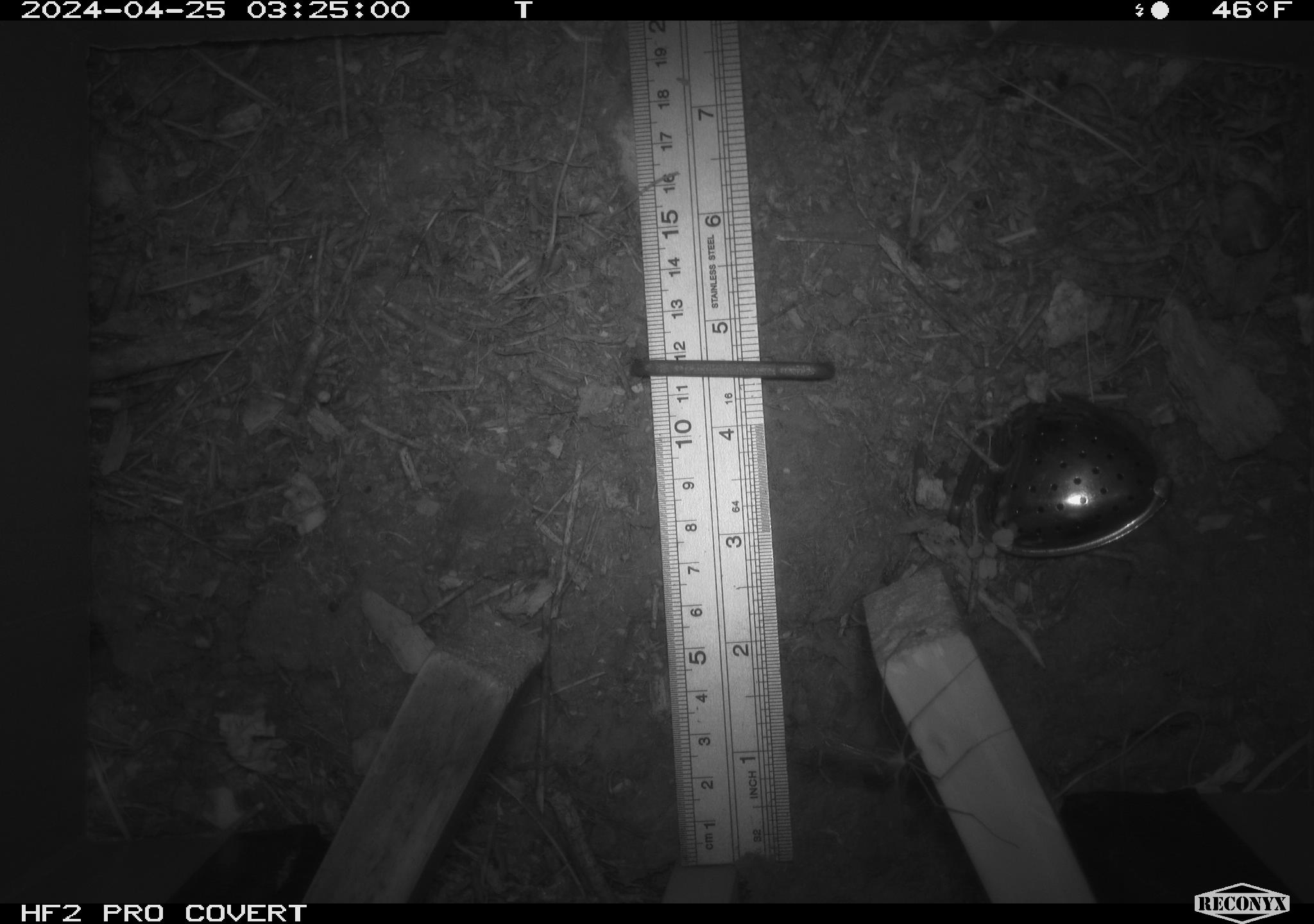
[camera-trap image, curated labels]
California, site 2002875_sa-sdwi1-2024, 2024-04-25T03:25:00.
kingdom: Animalia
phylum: Arthropoda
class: Insecta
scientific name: Insecta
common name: insect